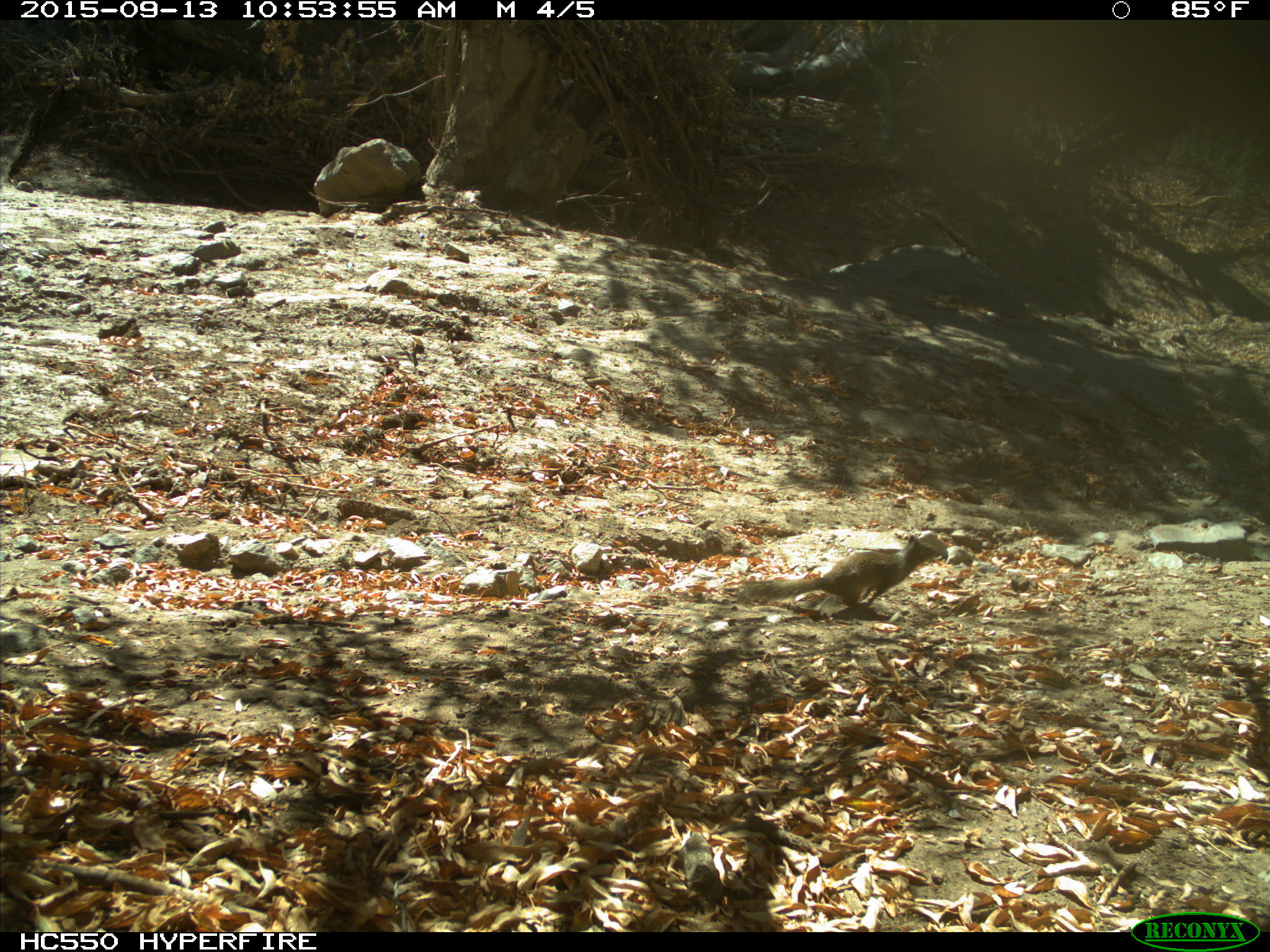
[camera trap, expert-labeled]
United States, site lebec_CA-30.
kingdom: Animalia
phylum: Chordata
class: Mammalia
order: Rodentia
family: Sciuridae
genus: Otospermophilus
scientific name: Otospermophilus beecheyi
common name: california ground squirrel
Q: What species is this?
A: Otospermophilus beecheyi (california ground squirrel).